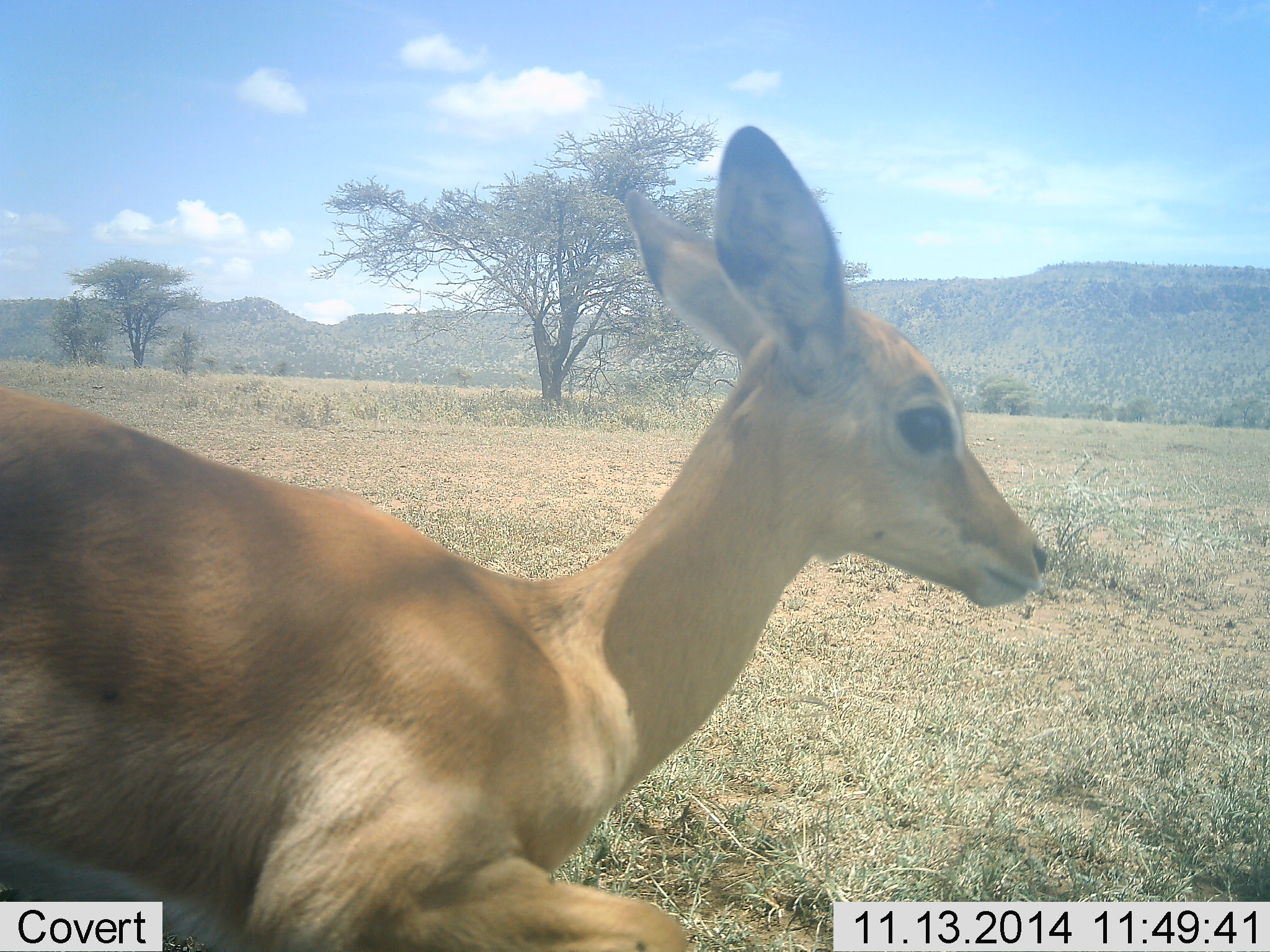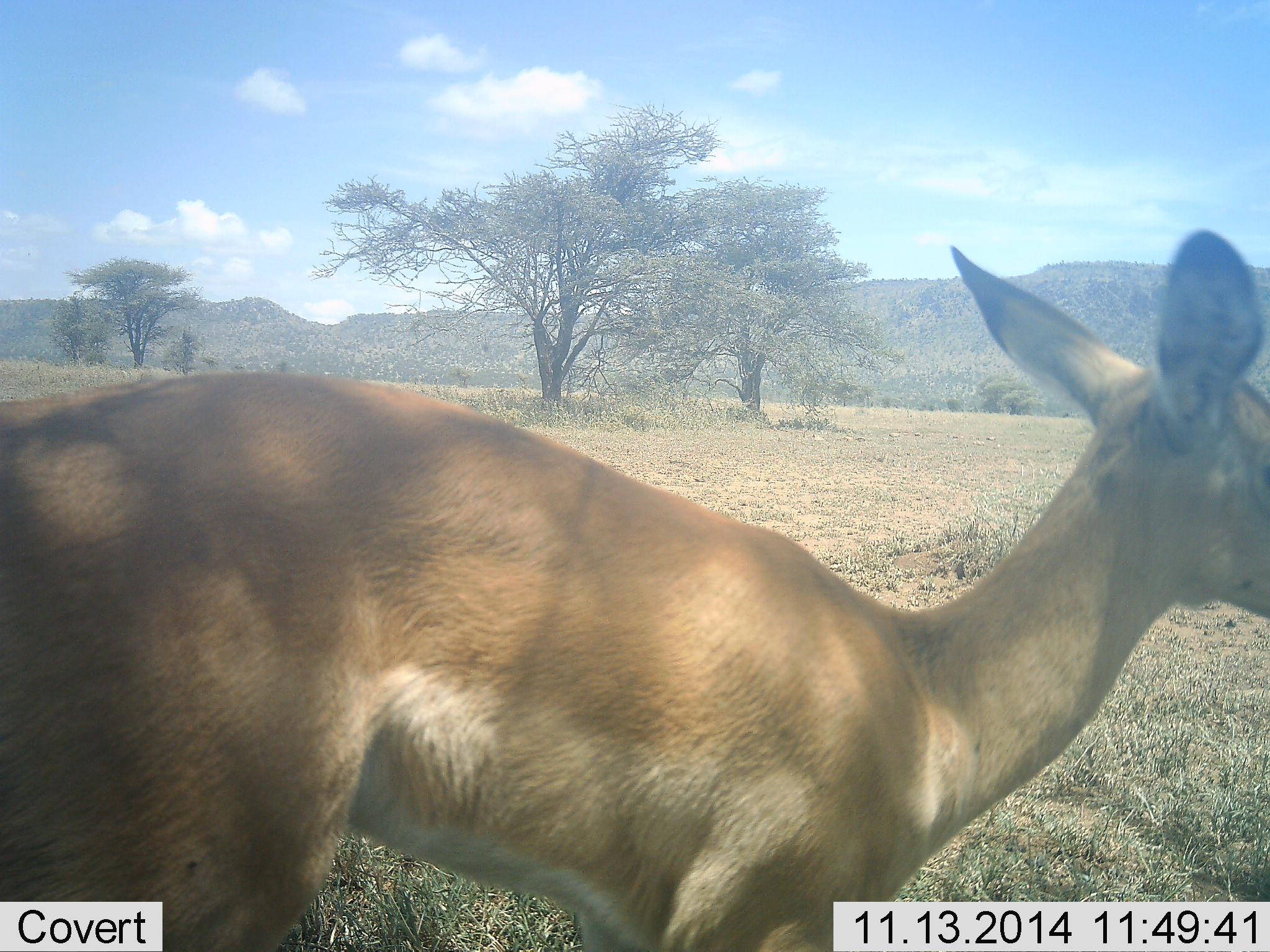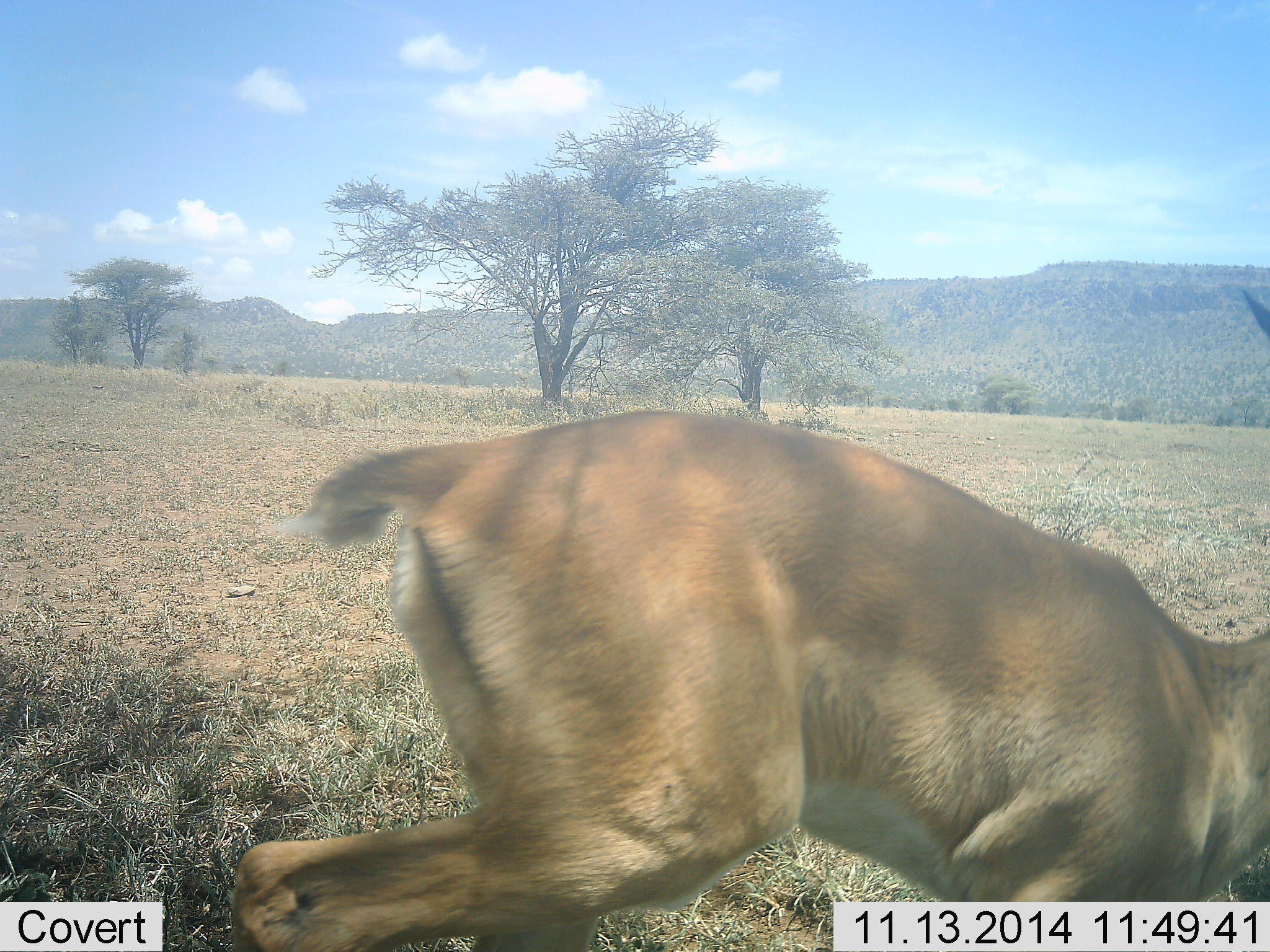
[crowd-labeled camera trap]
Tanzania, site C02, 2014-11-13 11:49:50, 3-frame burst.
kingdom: Animalia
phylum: Chordata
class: Mammalia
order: Artiodactyla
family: Bovidae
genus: Aepyceros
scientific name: Aepyceros melampus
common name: impala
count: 1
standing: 0%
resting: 0%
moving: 100%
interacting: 0%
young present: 0%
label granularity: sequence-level